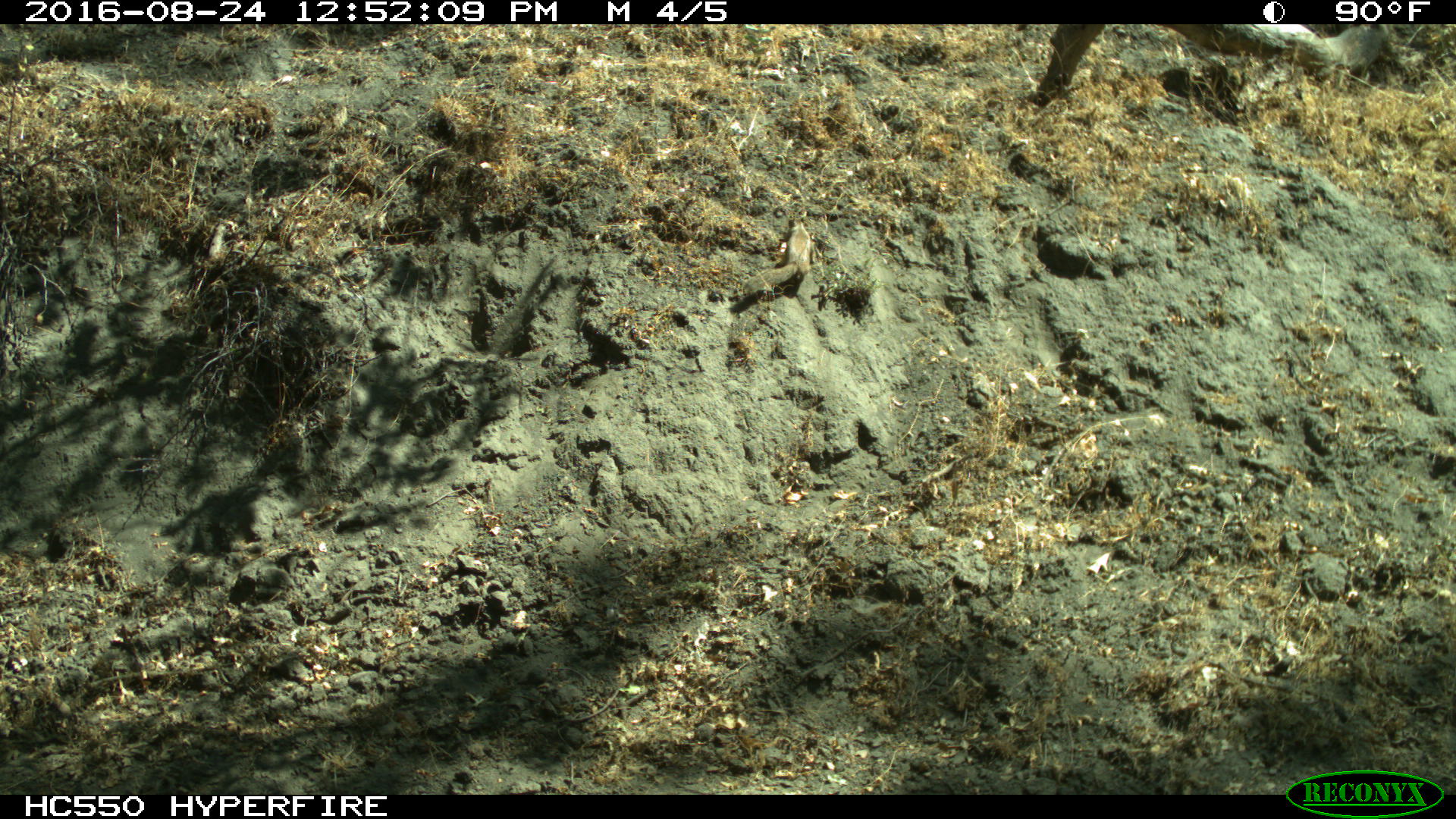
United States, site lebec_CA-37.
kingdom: Animalia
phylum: Chordata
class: Mammalia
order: Rodentia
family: Sciuridae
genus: Otospermophilus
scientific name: Otospermophilus beecheyi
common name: california ground squirrel